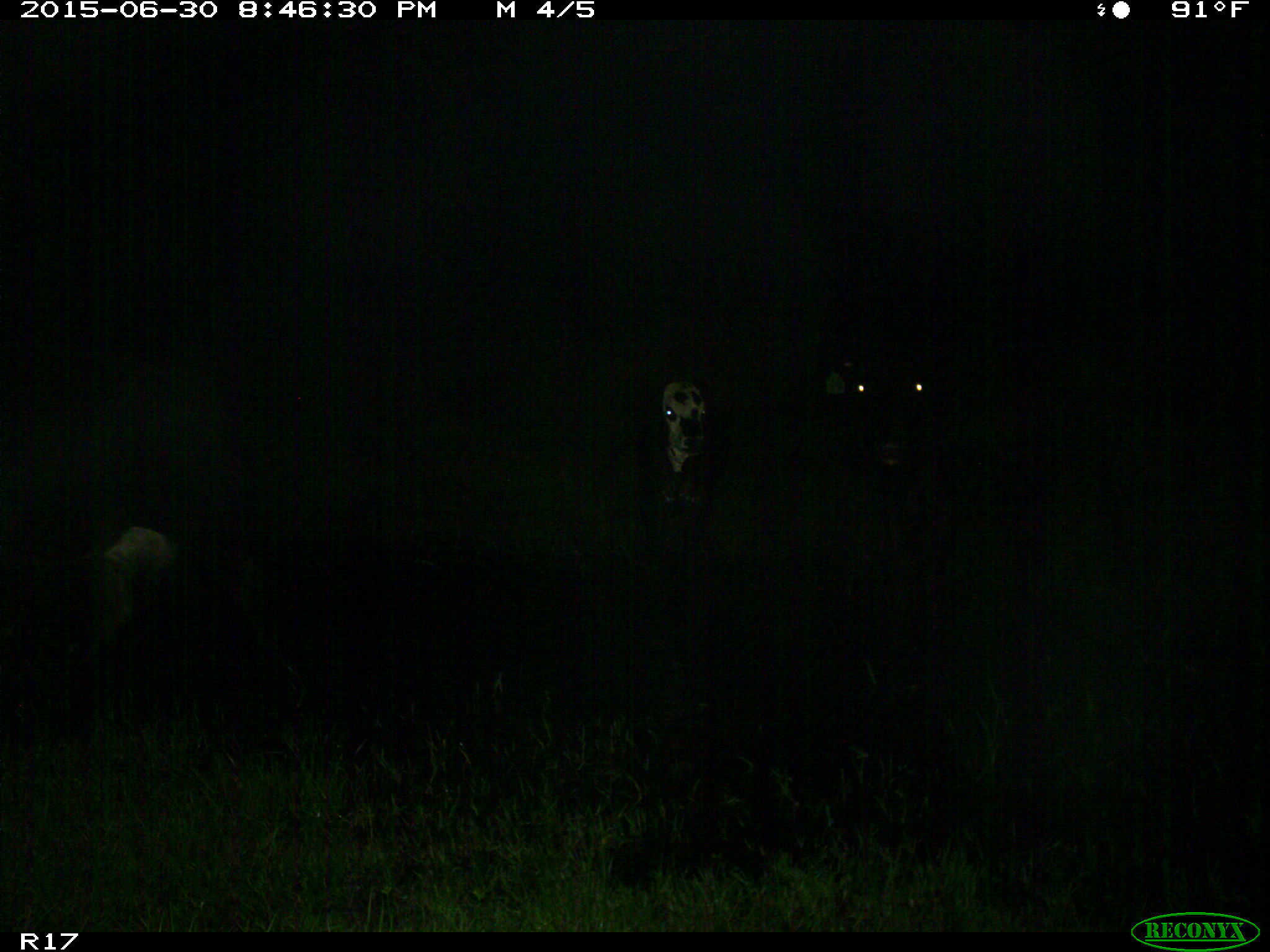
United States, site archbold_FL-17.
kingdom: Animalia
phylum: Chordata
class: Mammalia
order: Artiodactyla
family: Bovidae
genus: Bos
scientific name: Bos taurus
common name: domestic cow